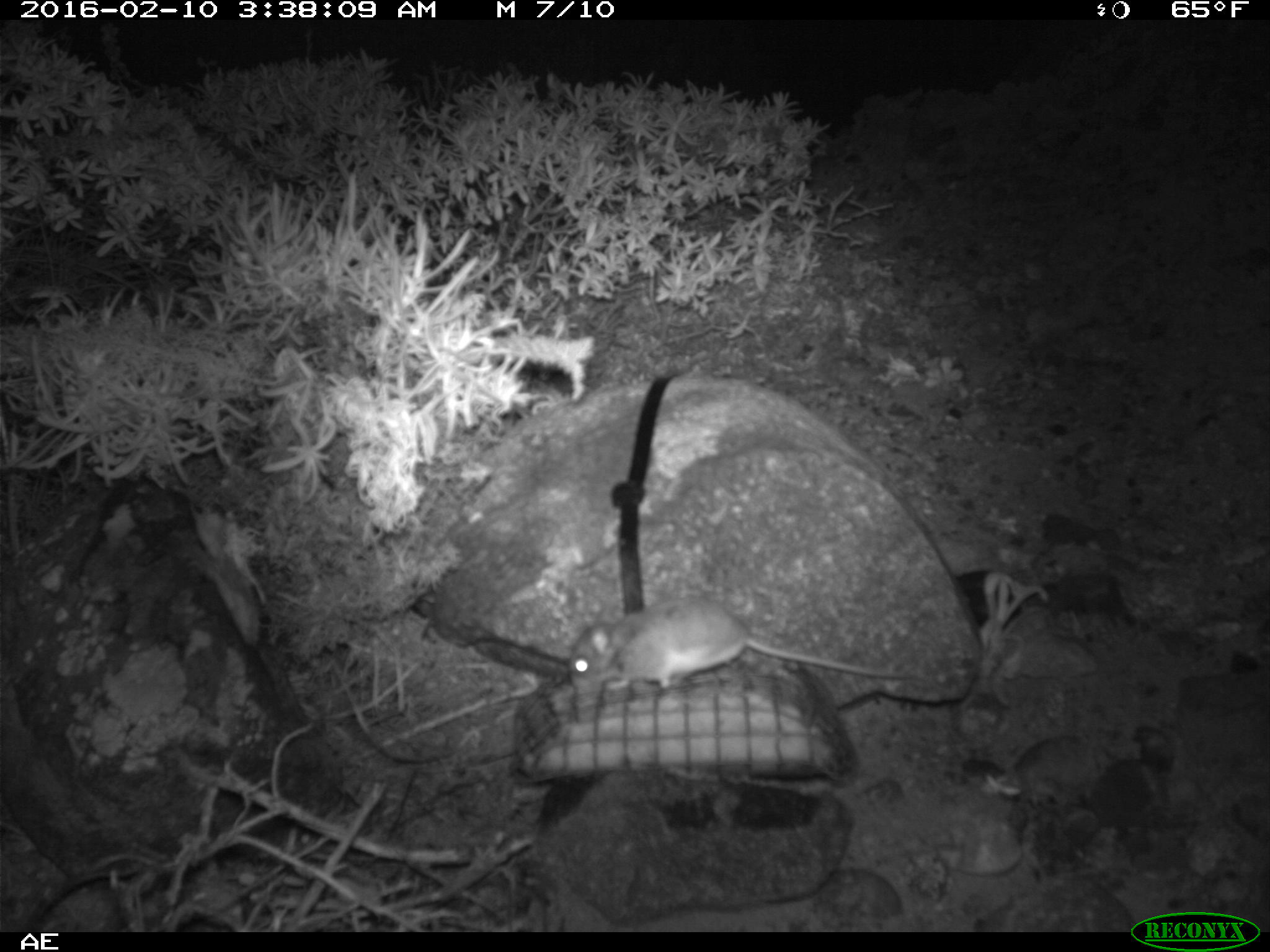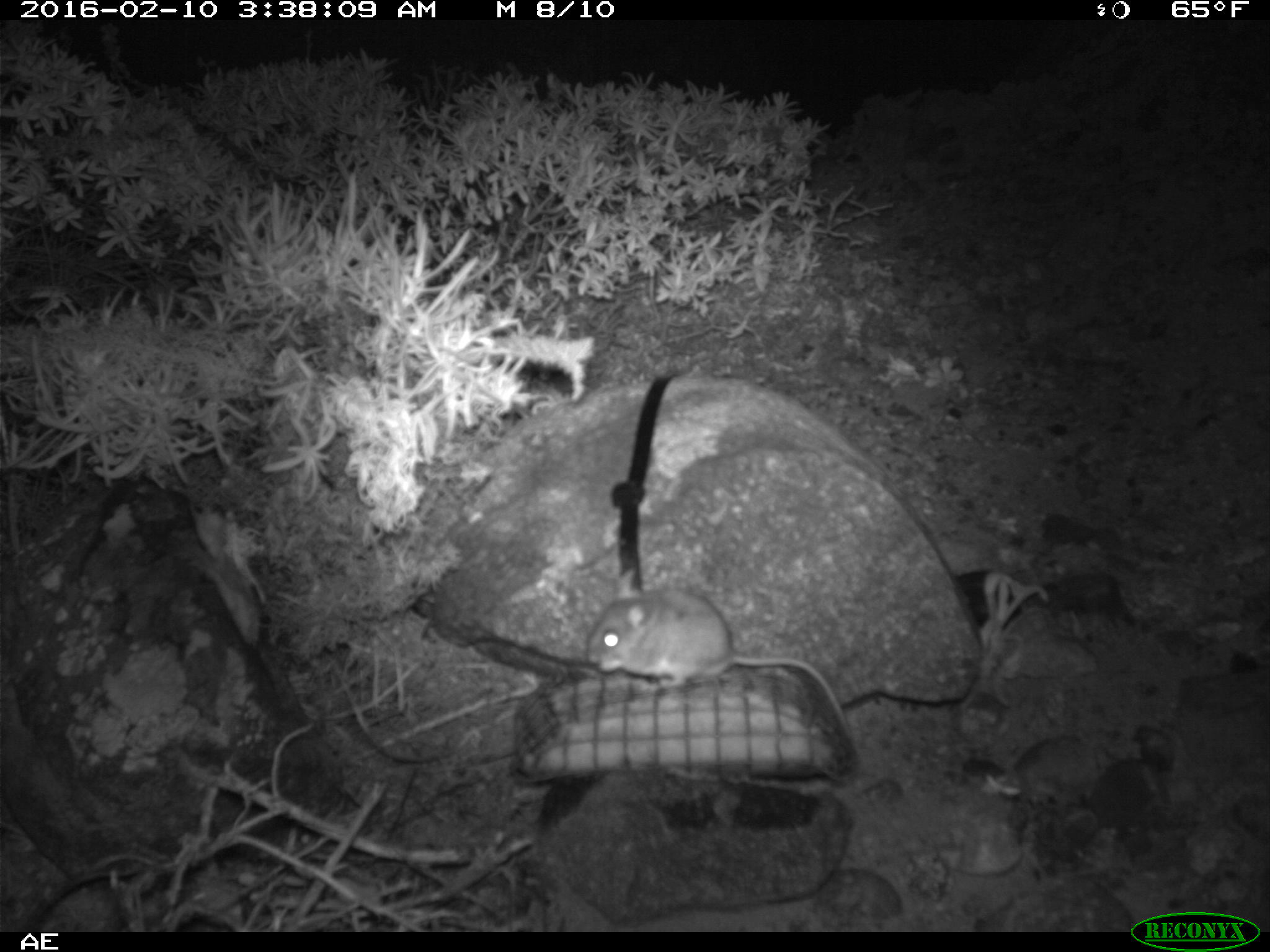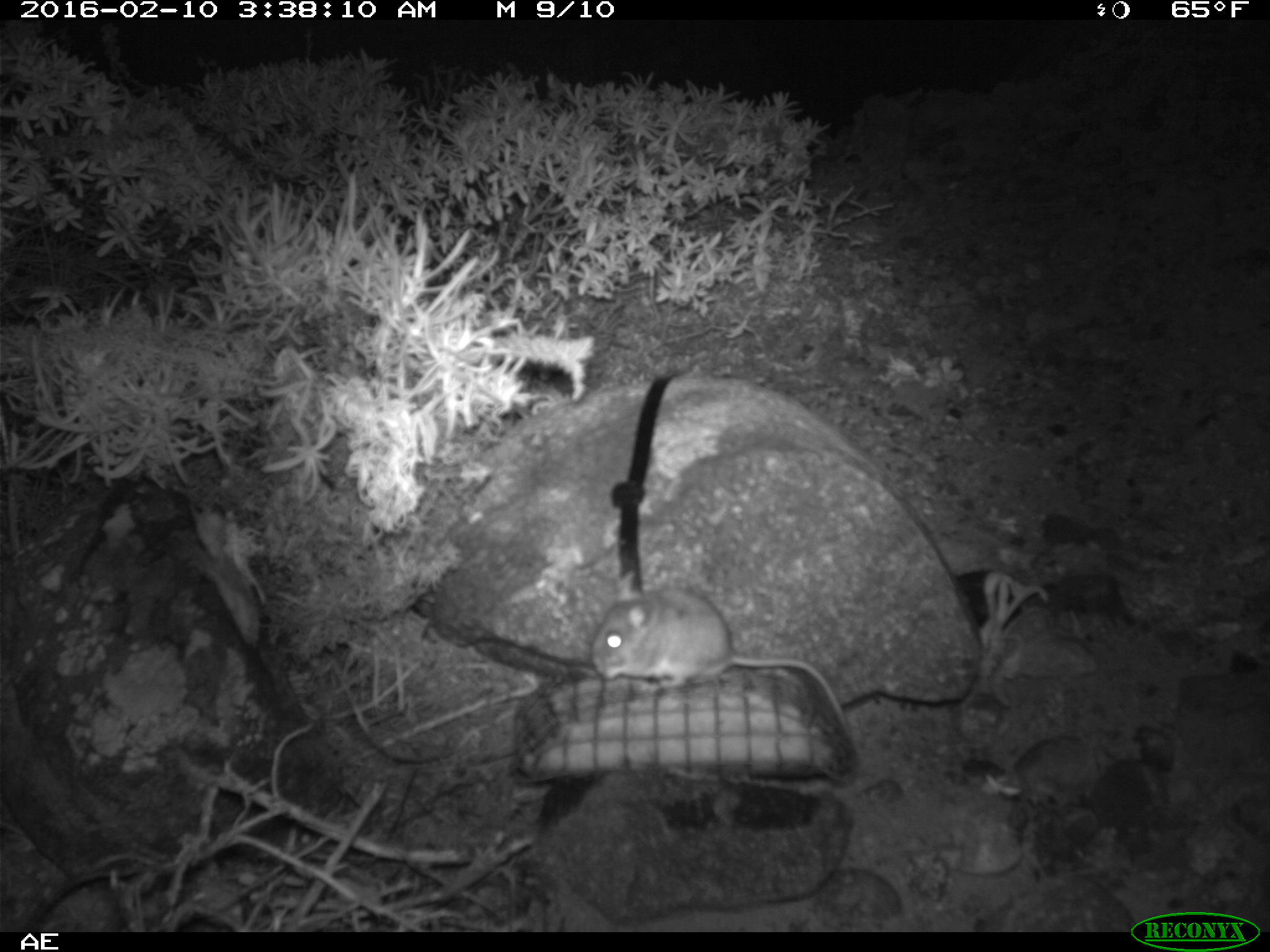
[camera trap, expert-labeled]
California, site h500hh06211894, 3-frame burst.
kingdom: Animalia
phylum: Chordata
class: Mammalia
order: Rodentia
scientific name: Rodentia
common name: rodent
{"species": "rodent (Rodentia)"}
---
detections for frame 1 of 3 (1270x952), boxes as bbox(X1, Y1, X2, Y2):
rodent: bbox(565, 597, 913, 689)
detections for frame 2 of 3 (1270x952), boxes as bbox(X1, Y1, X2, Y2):
rodent: bbox(585, 566, 852, 739)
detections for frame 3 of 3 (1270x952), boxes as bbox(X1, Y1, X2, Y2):
rodent: bbox(591, 587, 856, 743)